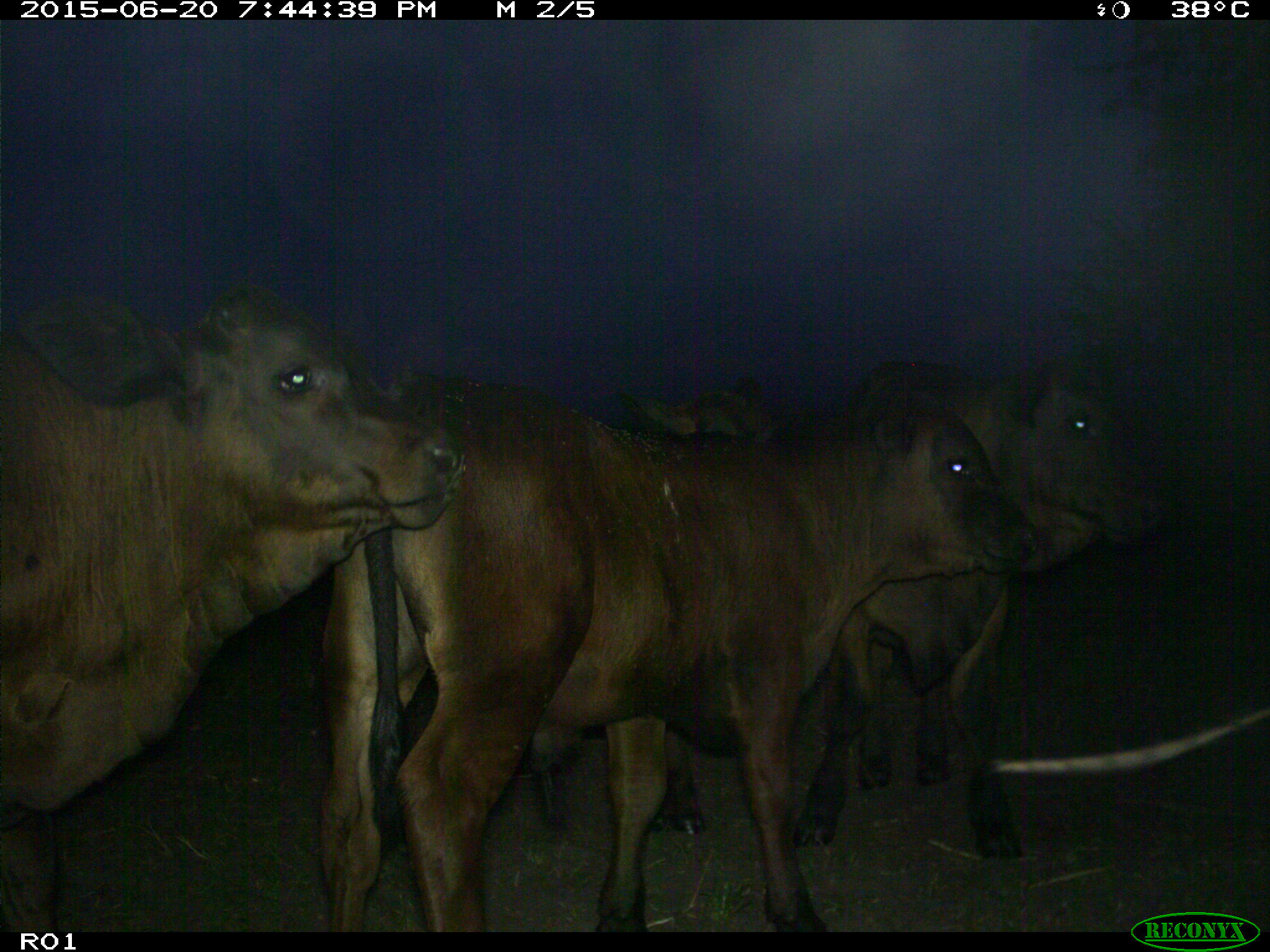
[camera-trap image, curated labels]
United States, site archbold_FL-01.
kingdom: Animalia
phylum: Chordata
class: Mammalia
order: Artiodactyla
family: Bovidae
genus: Bos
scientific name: Bos taurus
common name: domestic cow